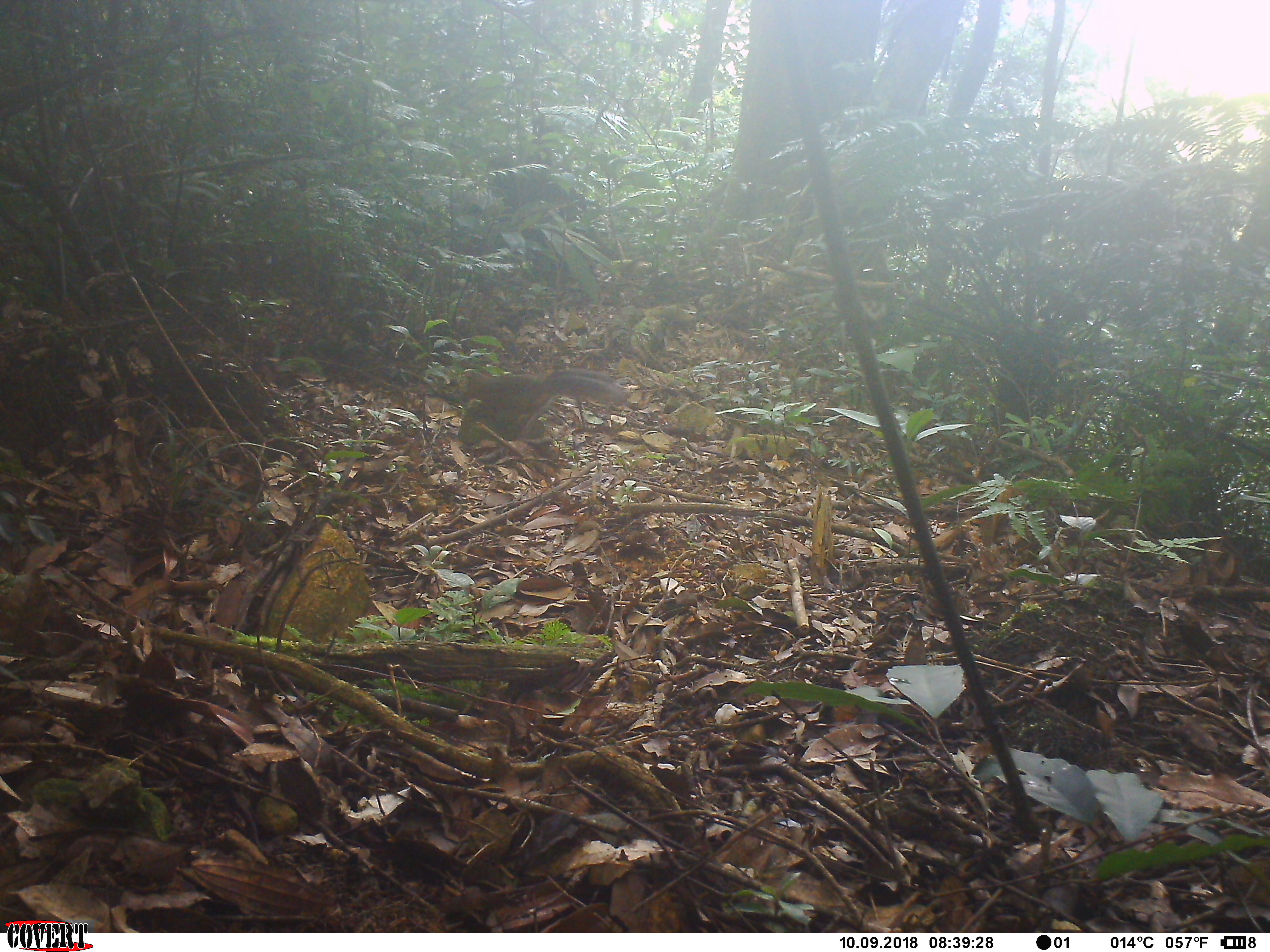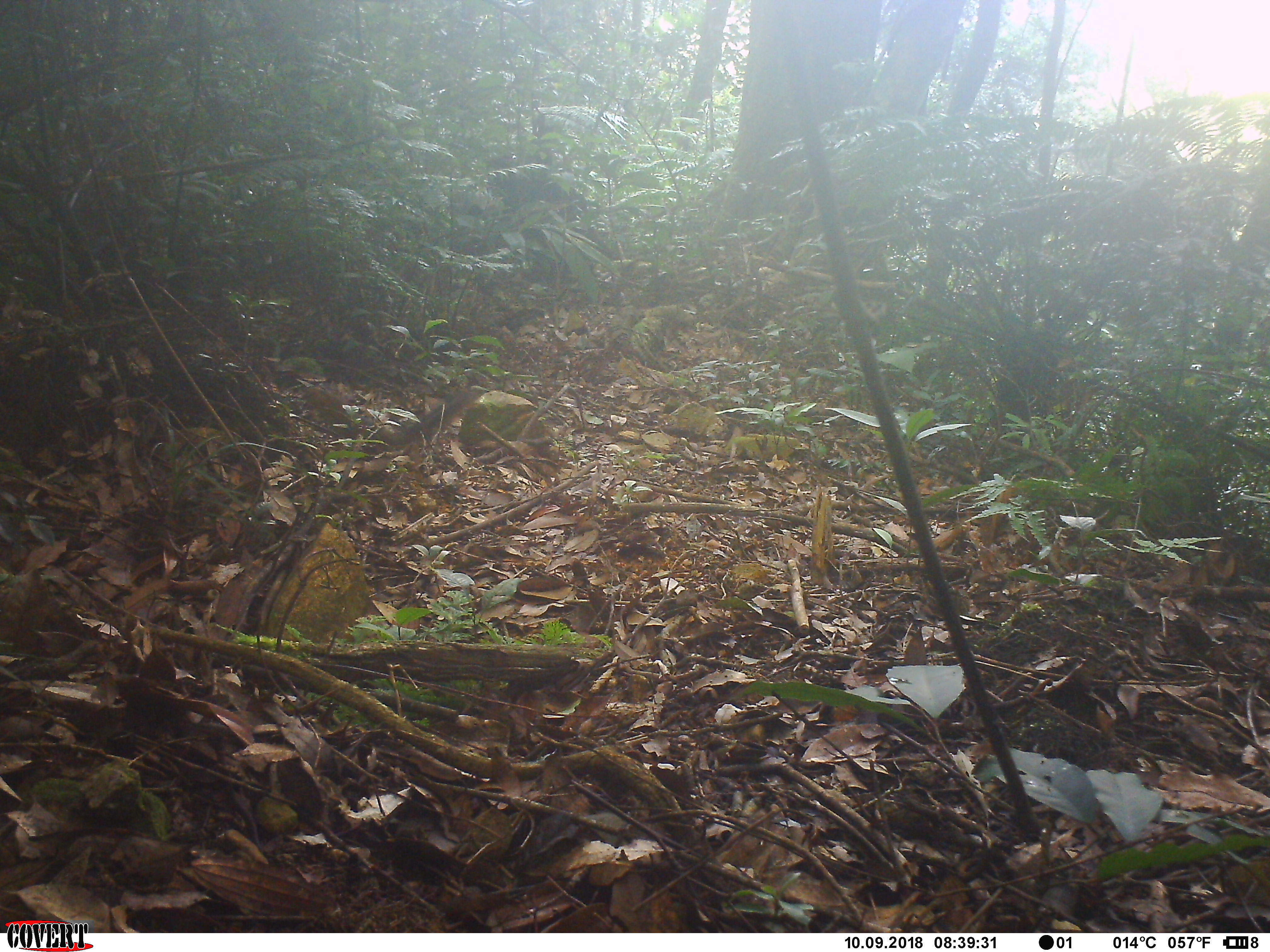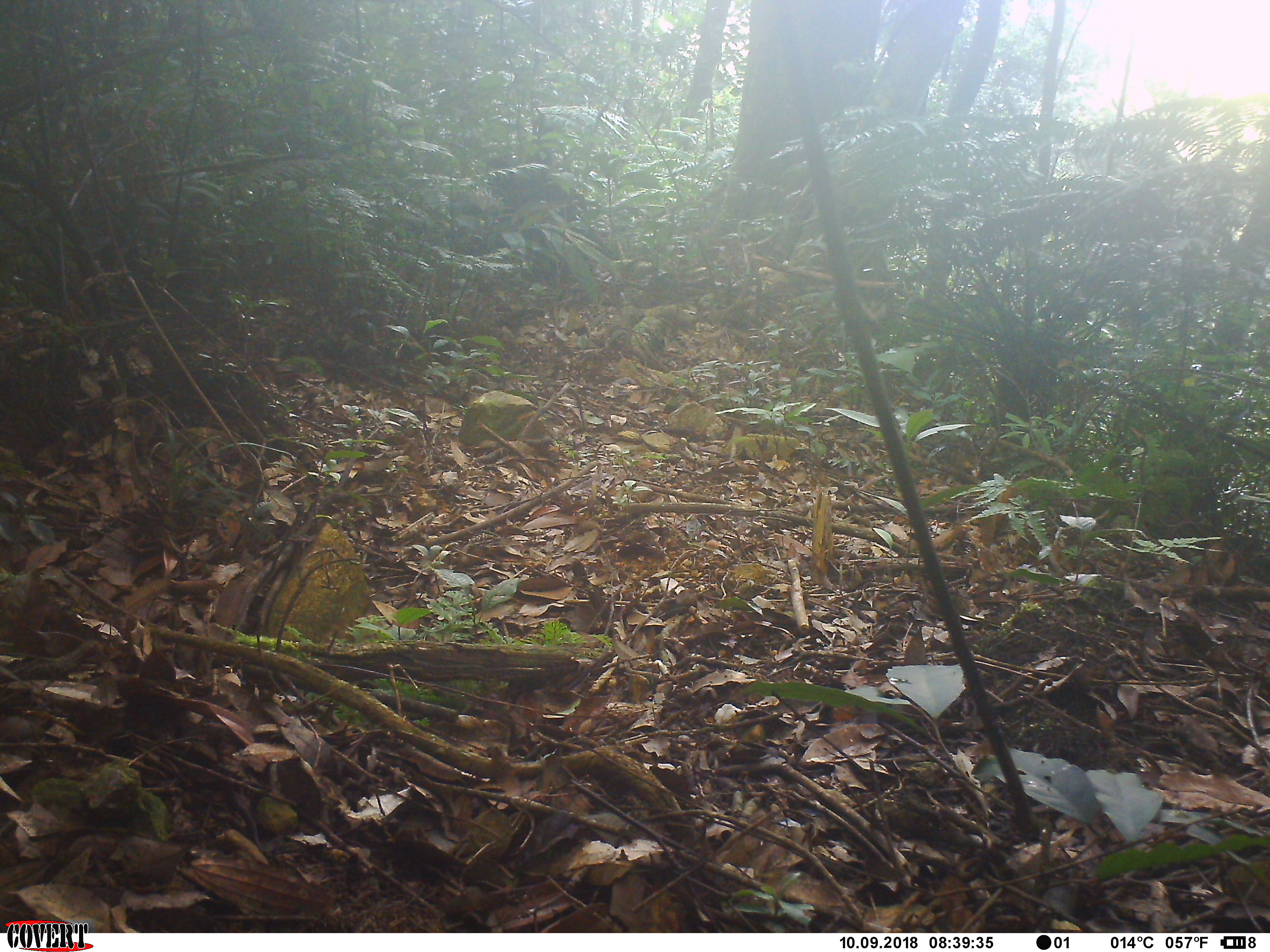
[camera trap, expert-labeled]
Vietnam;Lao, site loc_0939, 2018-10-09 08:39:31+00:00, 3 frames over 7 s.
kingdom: Animalia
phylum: Chordata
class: Mammalia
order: Rodentia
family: Sciuridae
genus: Dremomys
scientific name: Dremomys rufigenis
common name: red-cheeked squirrel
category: red cheeked squirrel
Red cheeked squirrel (red-cheeked squirrel) (Dremomys rufigenis). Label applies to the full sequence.